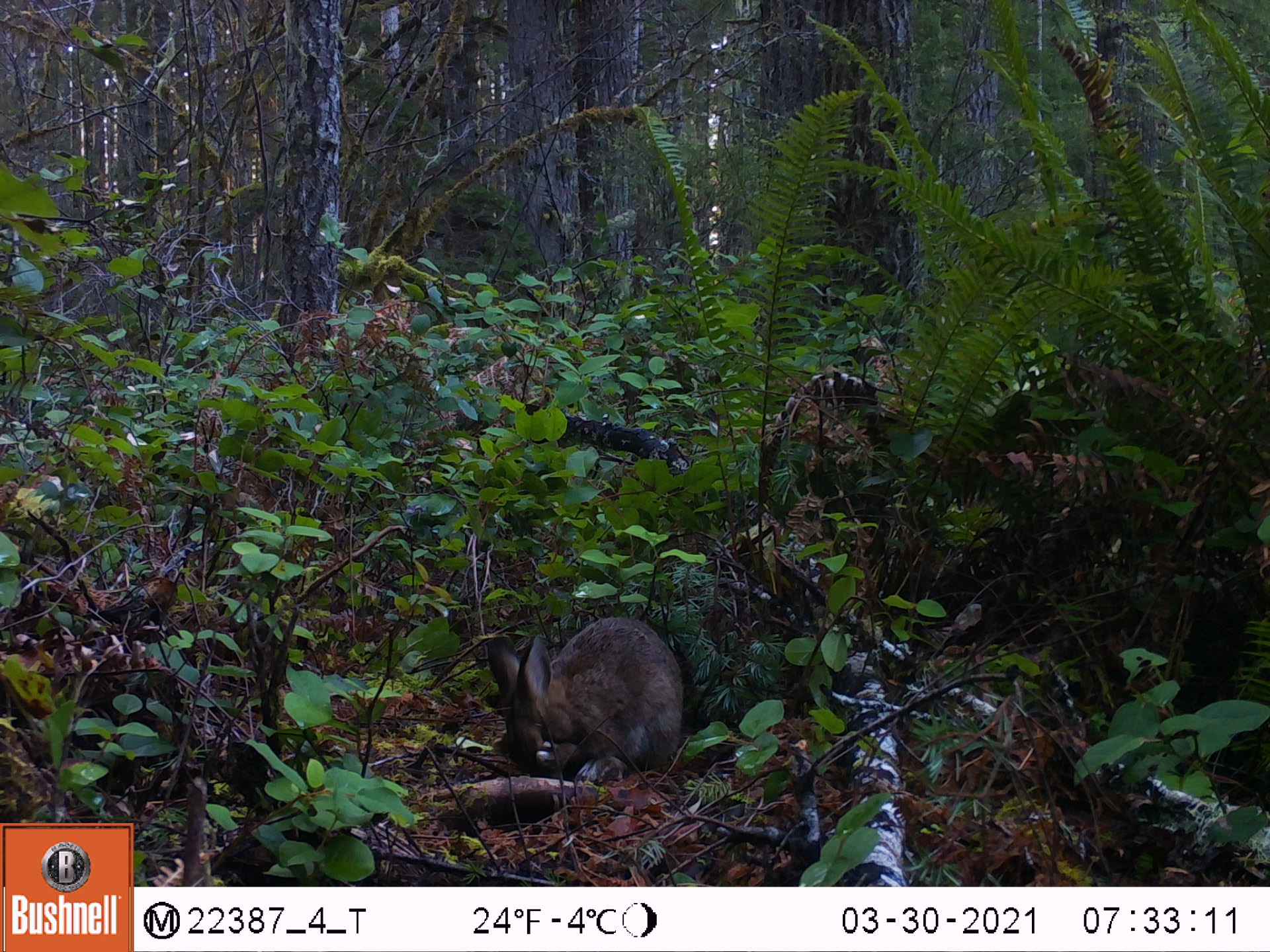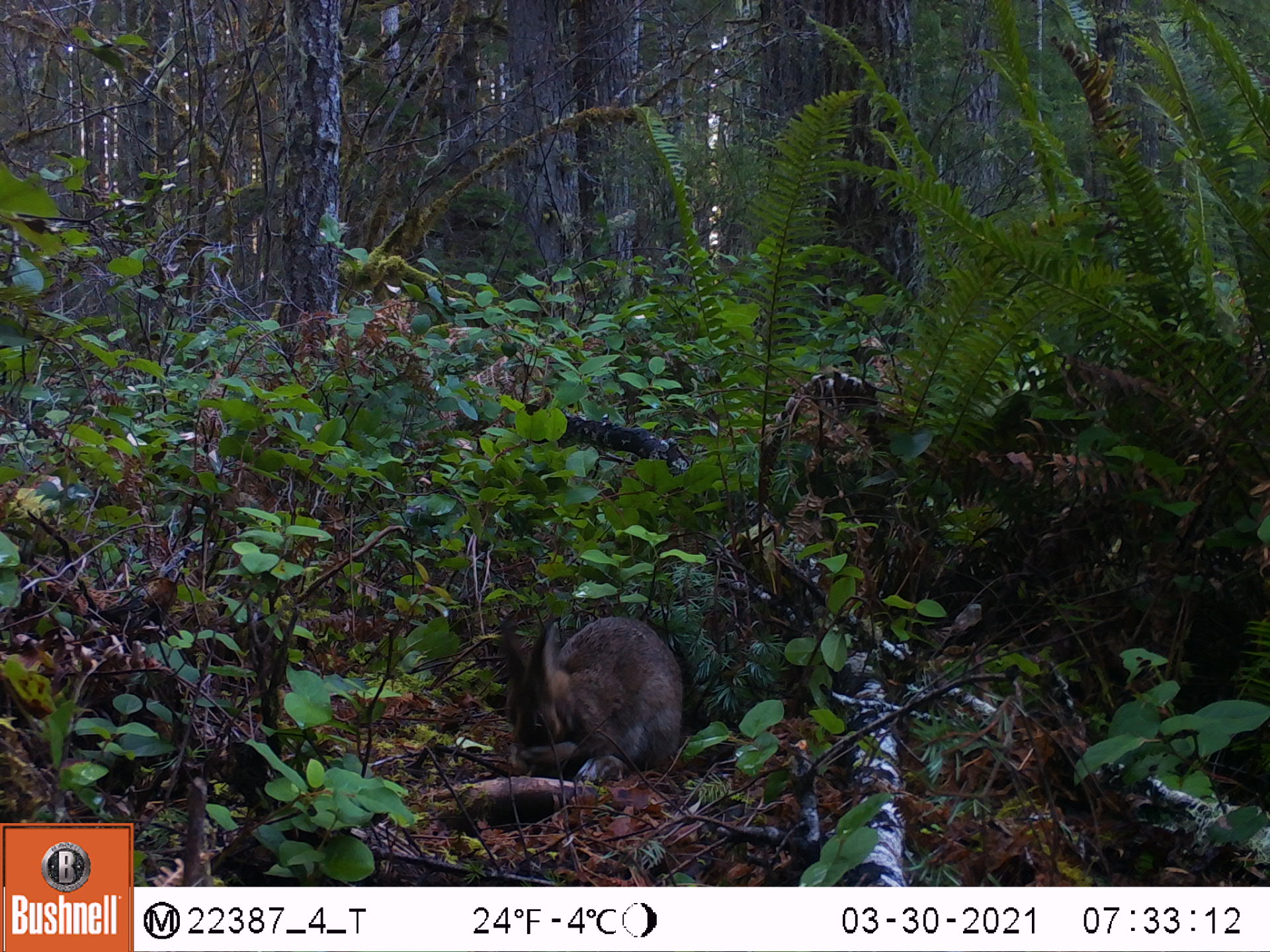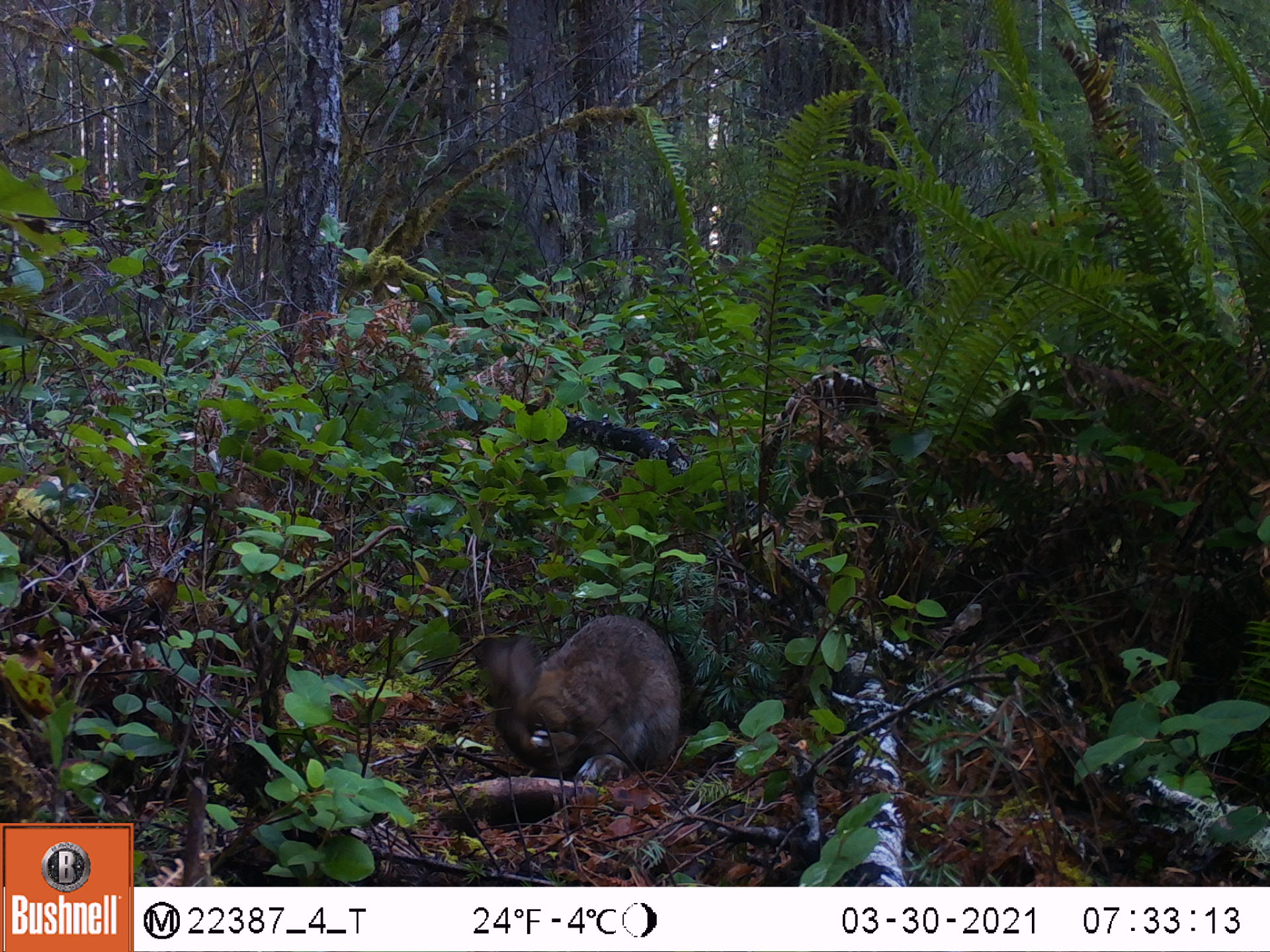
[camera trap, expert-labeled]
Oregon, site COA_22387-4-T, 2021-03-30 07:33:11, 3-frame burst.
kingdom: Animalia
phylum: Chordata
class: Mammalia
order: Lagomorpha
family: Leporidae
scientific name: Leporidae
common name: hares and rabbits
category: leporidae family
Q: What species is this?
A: Leporidae family (hares and rabbits) (Leporidae).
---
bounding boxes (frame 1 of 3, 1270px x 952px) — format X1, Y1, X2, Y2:
leporidae family: 473, 606, 691, 788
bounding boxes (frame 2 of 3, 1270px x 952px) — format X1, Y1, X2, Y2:
leporidae family: 488, 596, 690, 792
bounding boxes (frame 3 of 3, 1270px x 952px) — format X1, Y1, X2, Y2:
leporidae family: 467, 609, 691, 792